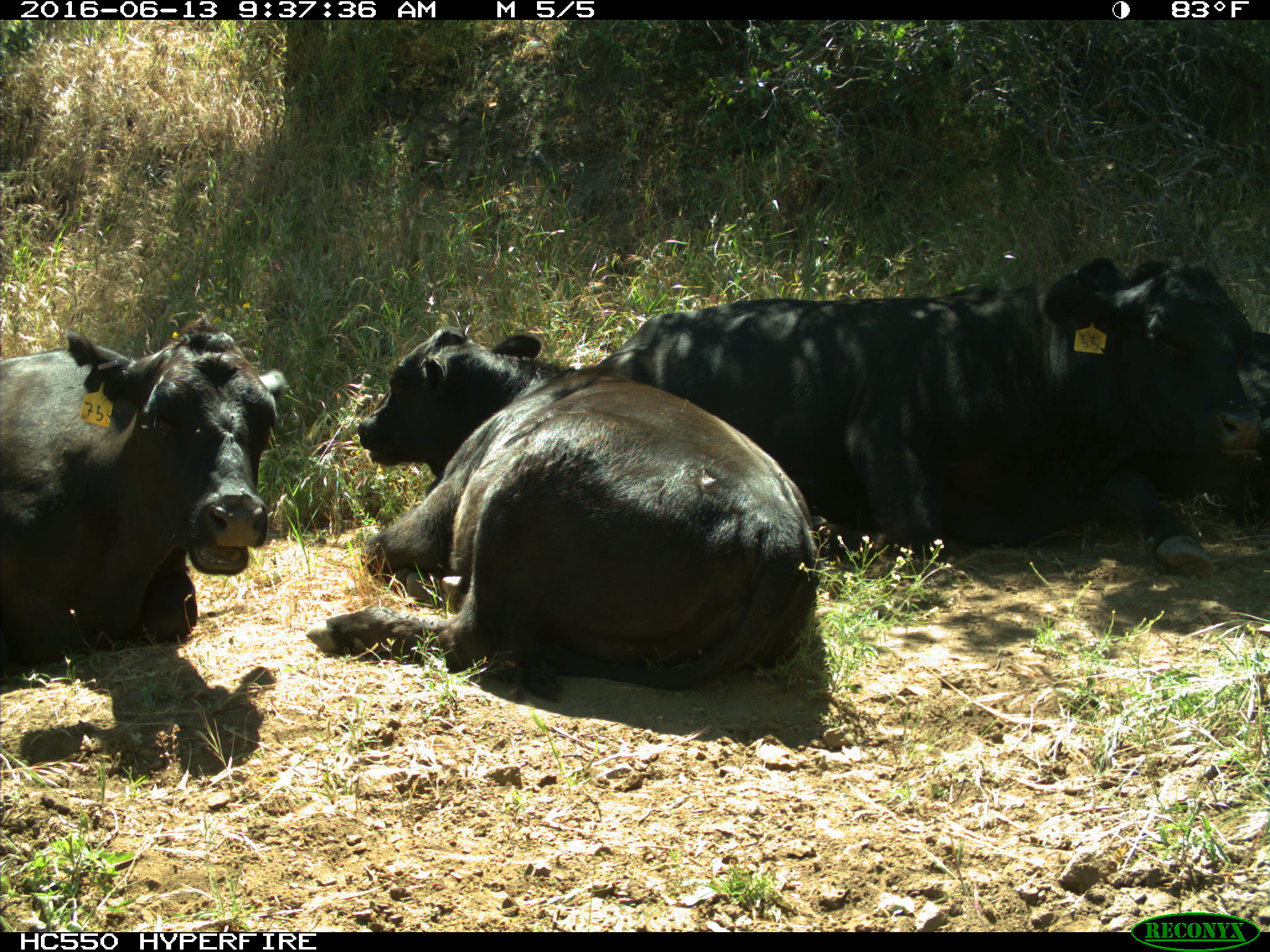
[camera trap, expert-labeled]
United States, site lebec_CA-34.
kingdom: Animalia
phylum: Chordata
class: Mammalia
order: Artiodactyla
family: Bovidae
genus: Bos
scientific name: Bos taurus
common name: domestic cow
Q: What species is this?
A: Bos taurus (domestic cow).